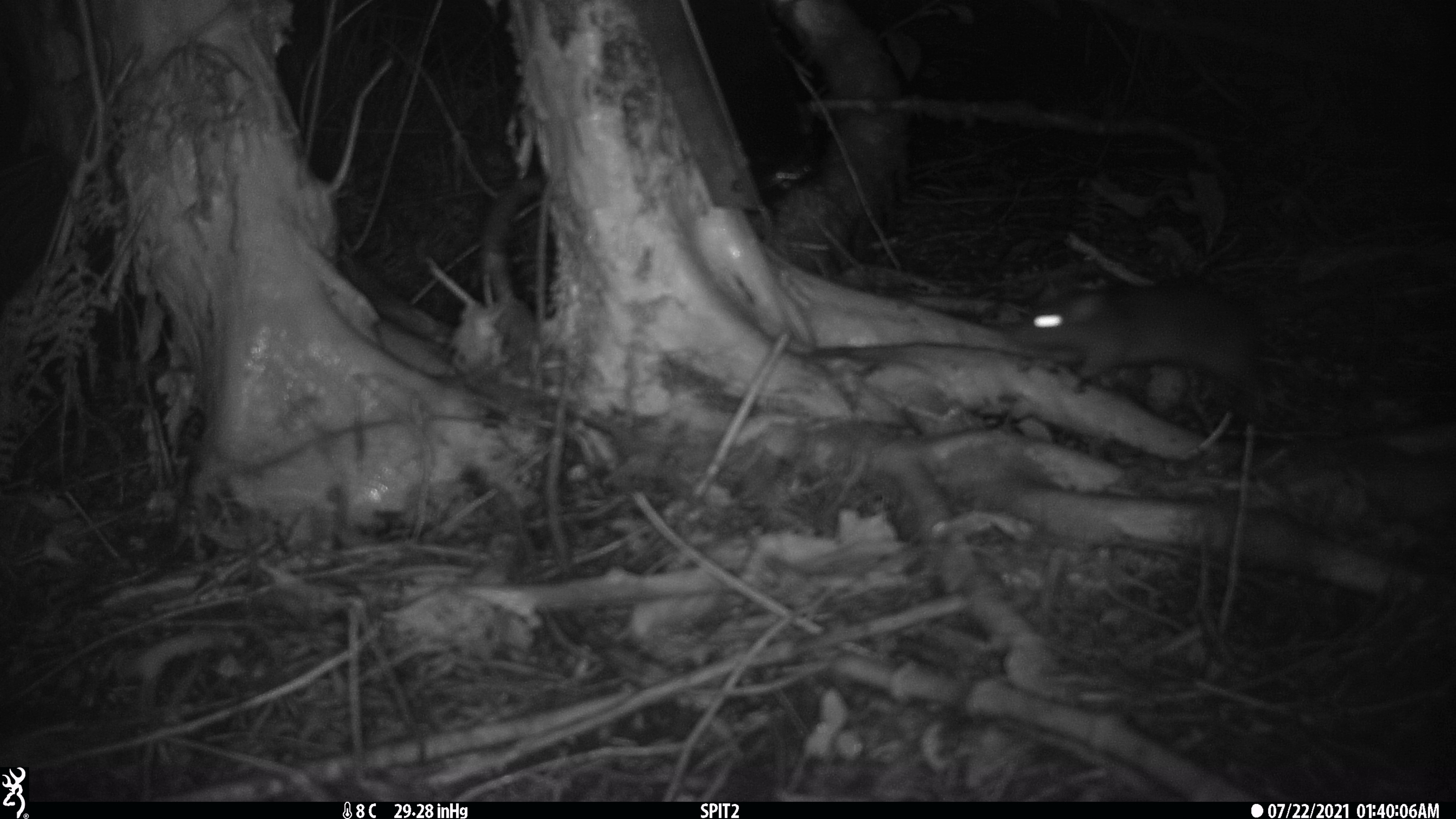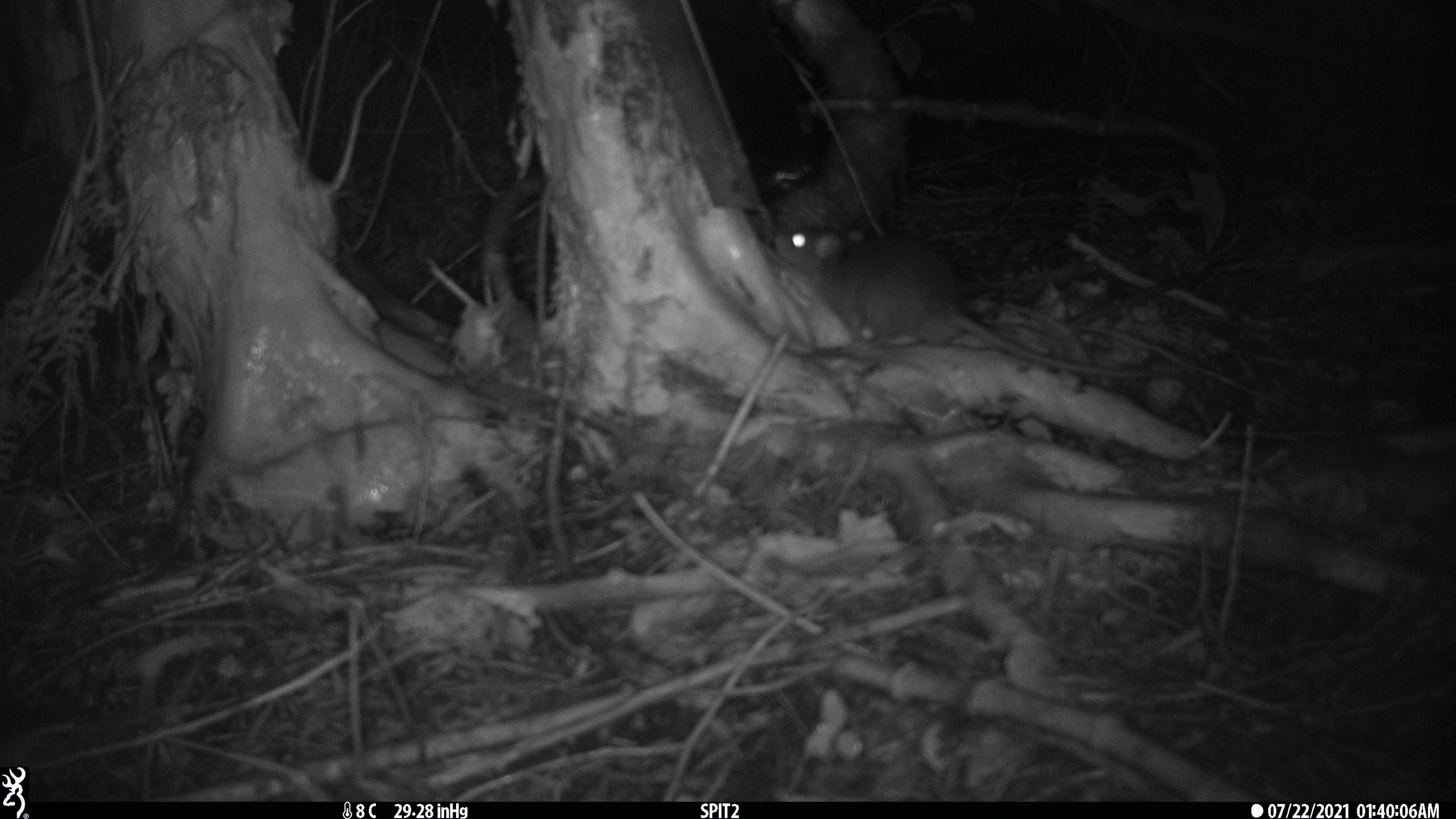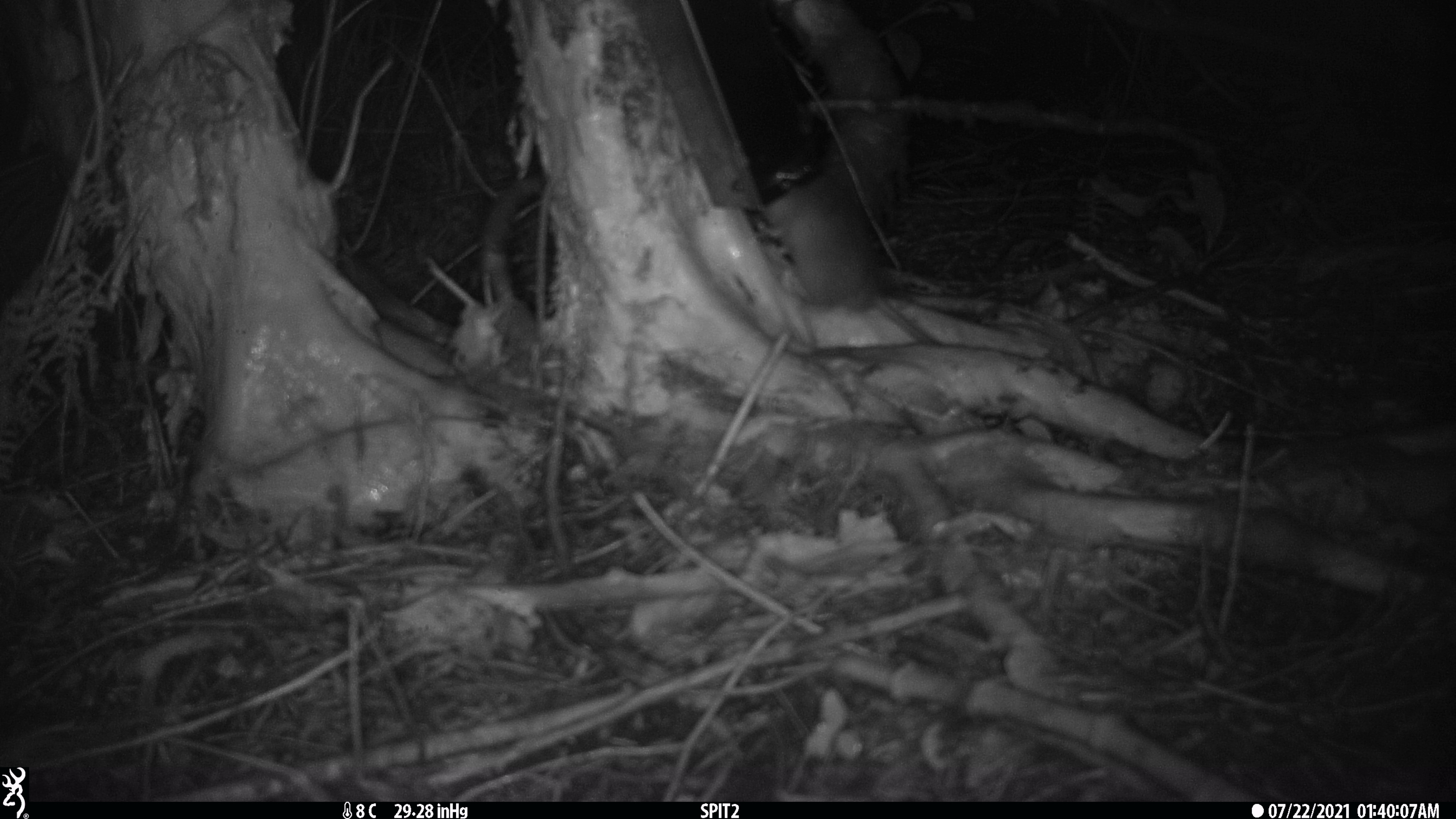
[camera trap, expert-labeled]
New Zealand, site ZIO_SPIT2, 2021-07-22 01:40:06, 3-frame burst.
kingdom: Animalia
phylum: Chordata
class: Mammalia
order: Rodentia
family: Muridae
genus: Rattus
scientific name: Rattus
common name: rat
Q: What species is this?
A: Rat (Rattus).